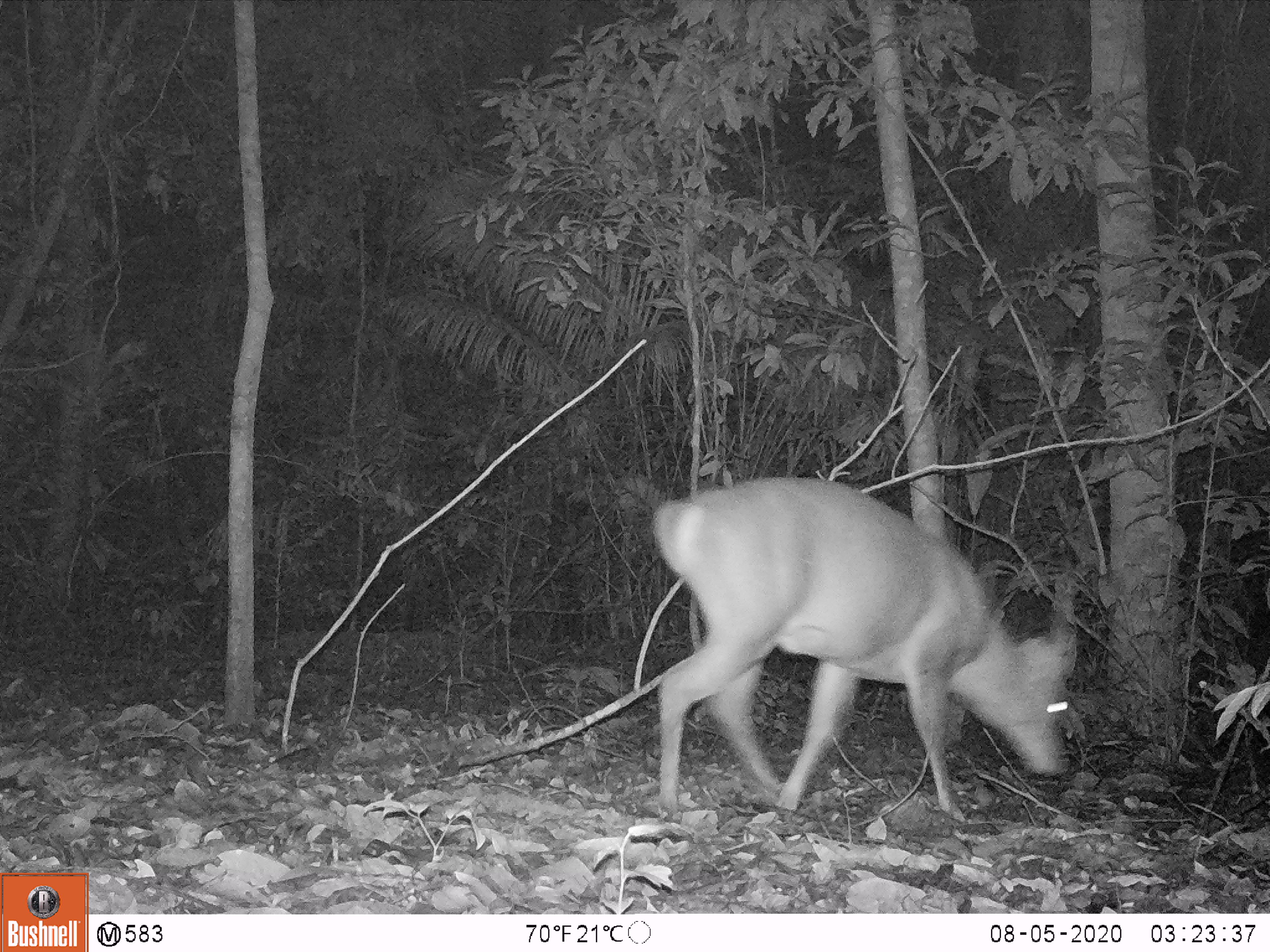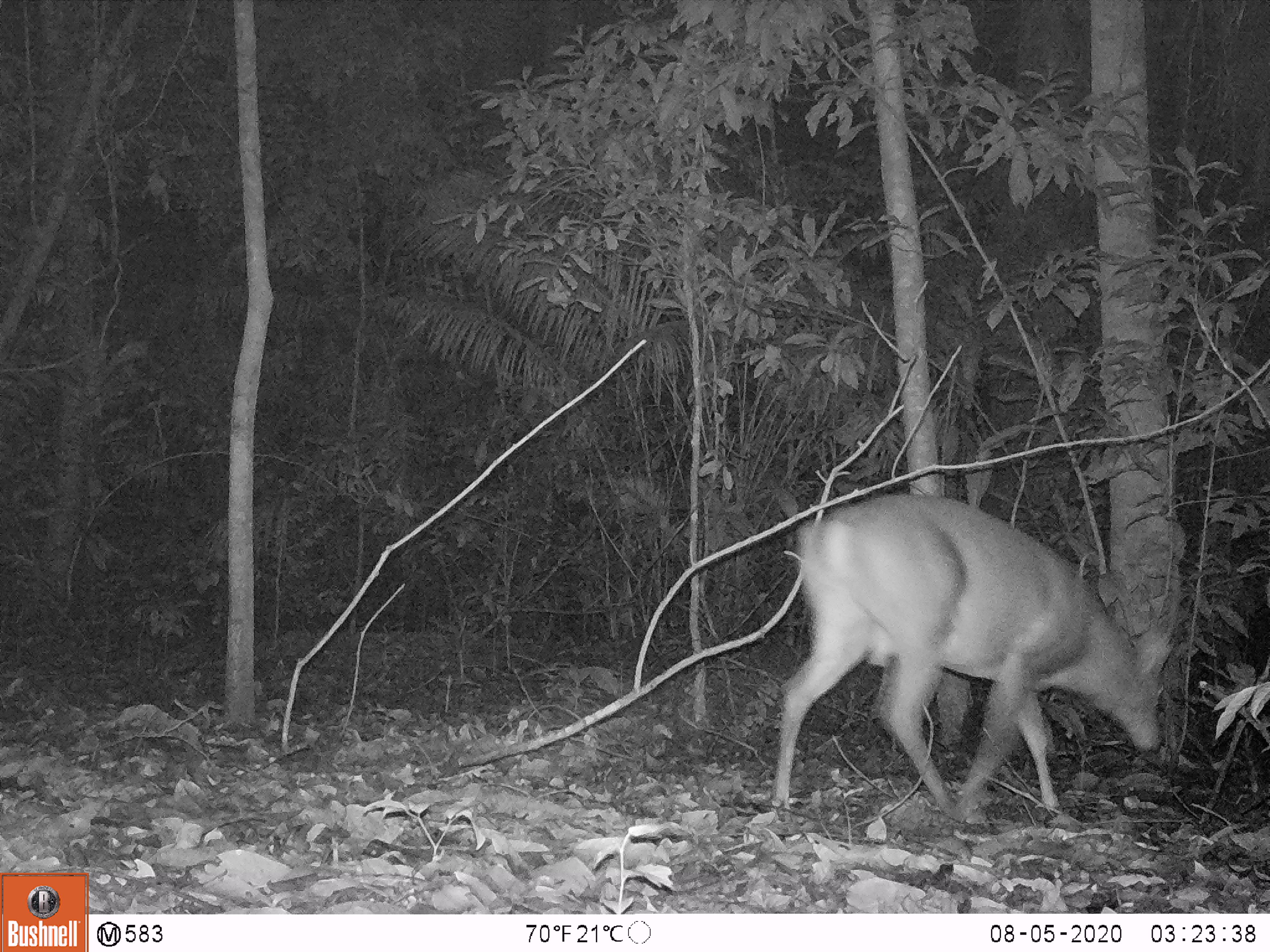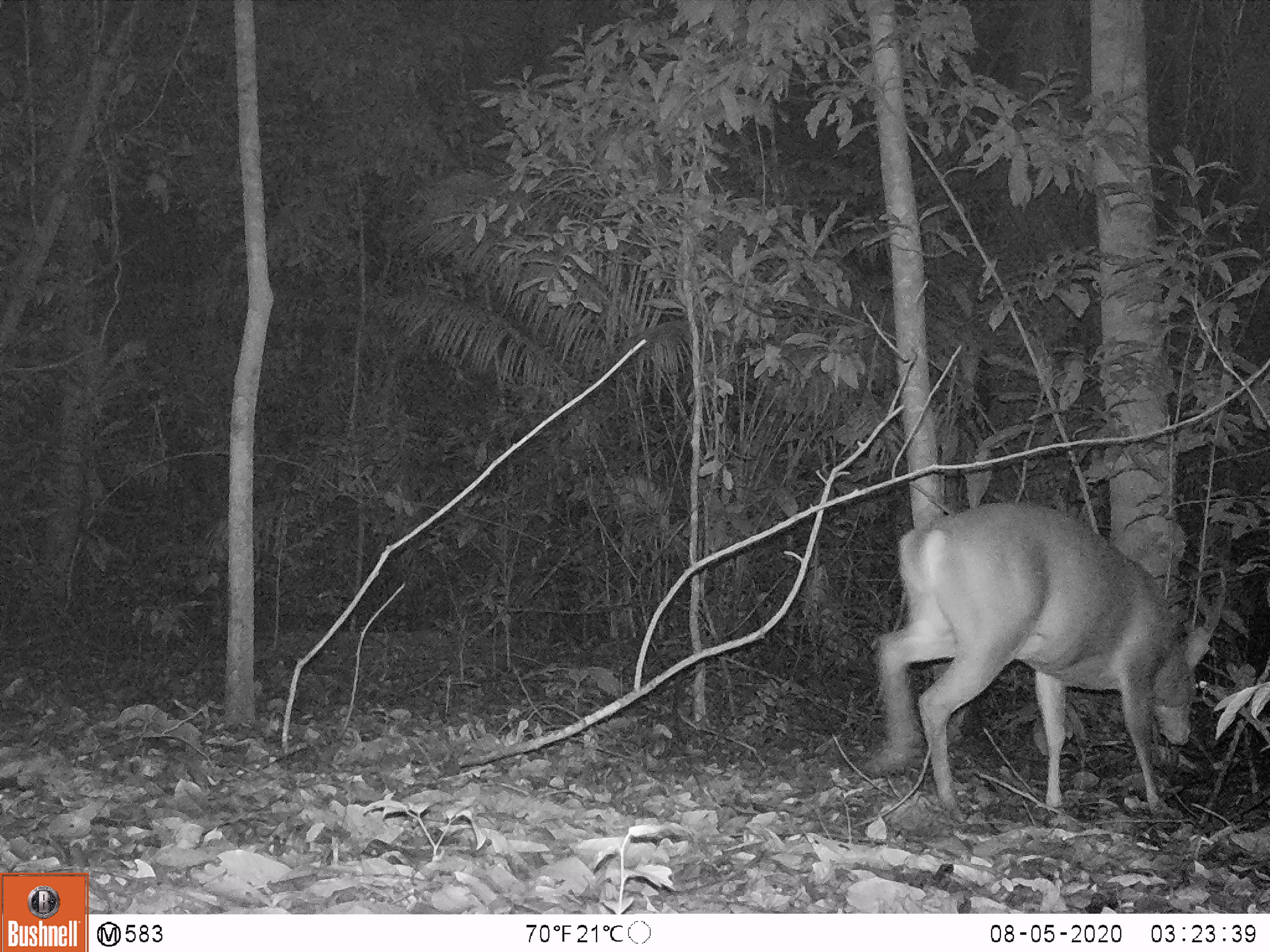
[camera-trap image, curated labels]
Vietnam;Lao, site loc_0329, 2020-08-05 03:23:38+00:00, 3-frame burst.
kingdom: Animalia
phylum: Chordata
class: Mammalia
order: Artiodactyla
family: Cervidae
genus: Muntiacus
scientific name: Muntiacus vuquangensis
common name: large-antlered muntjac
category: large antlered muntjac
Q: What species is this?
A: Large antlered muntjac (large-antlered muntjac) (Muntiacus vuquangensis).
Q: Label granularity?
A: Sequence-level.